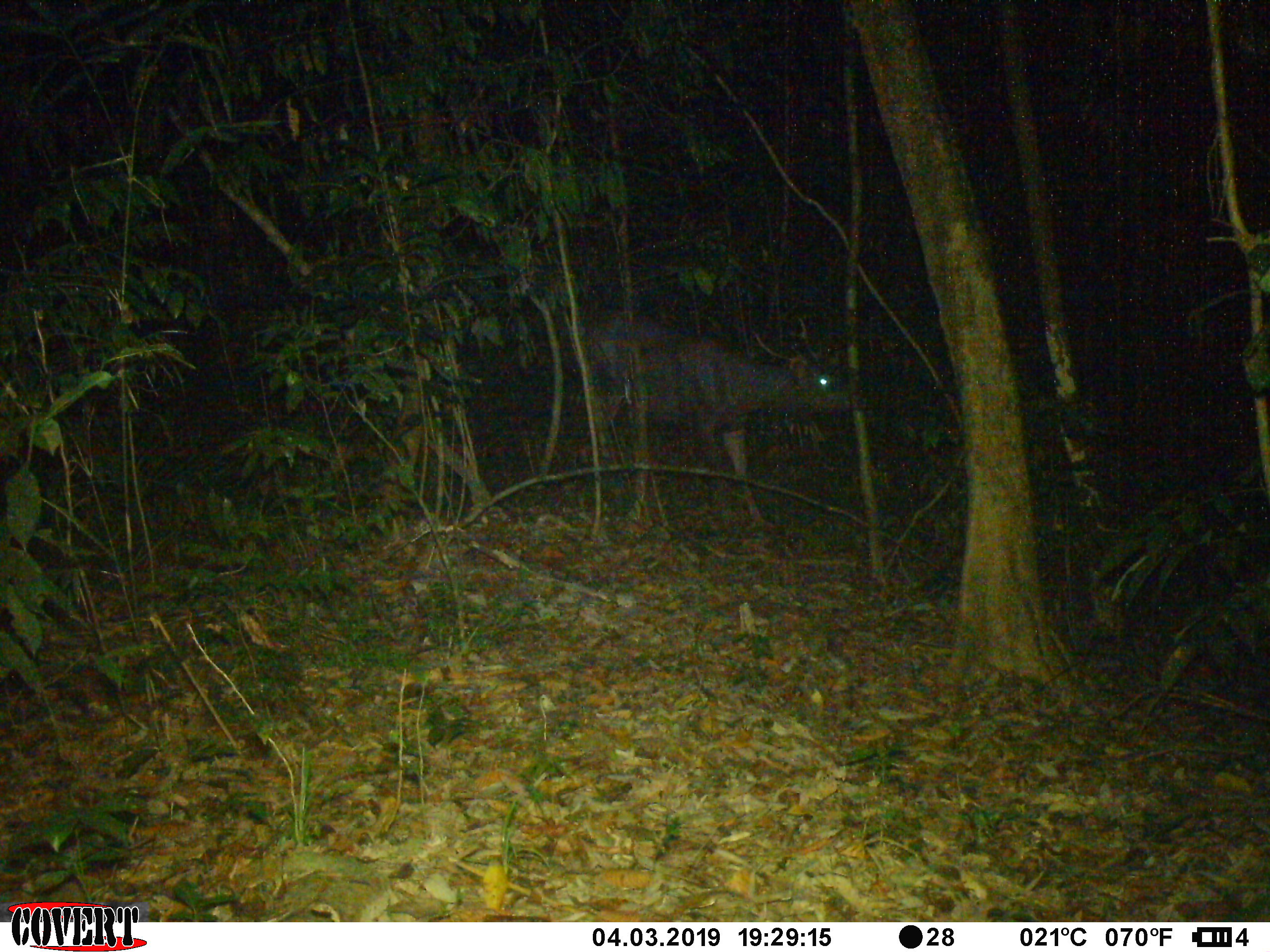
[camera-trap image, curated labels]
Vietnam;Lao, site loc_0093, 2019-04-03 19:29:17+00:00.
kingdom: Animalia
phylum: Chordata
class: Mammalia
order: Artiodactyla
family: Cervidae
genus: Rusa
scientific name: Rusa unicolor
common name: sambar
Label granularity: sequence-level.